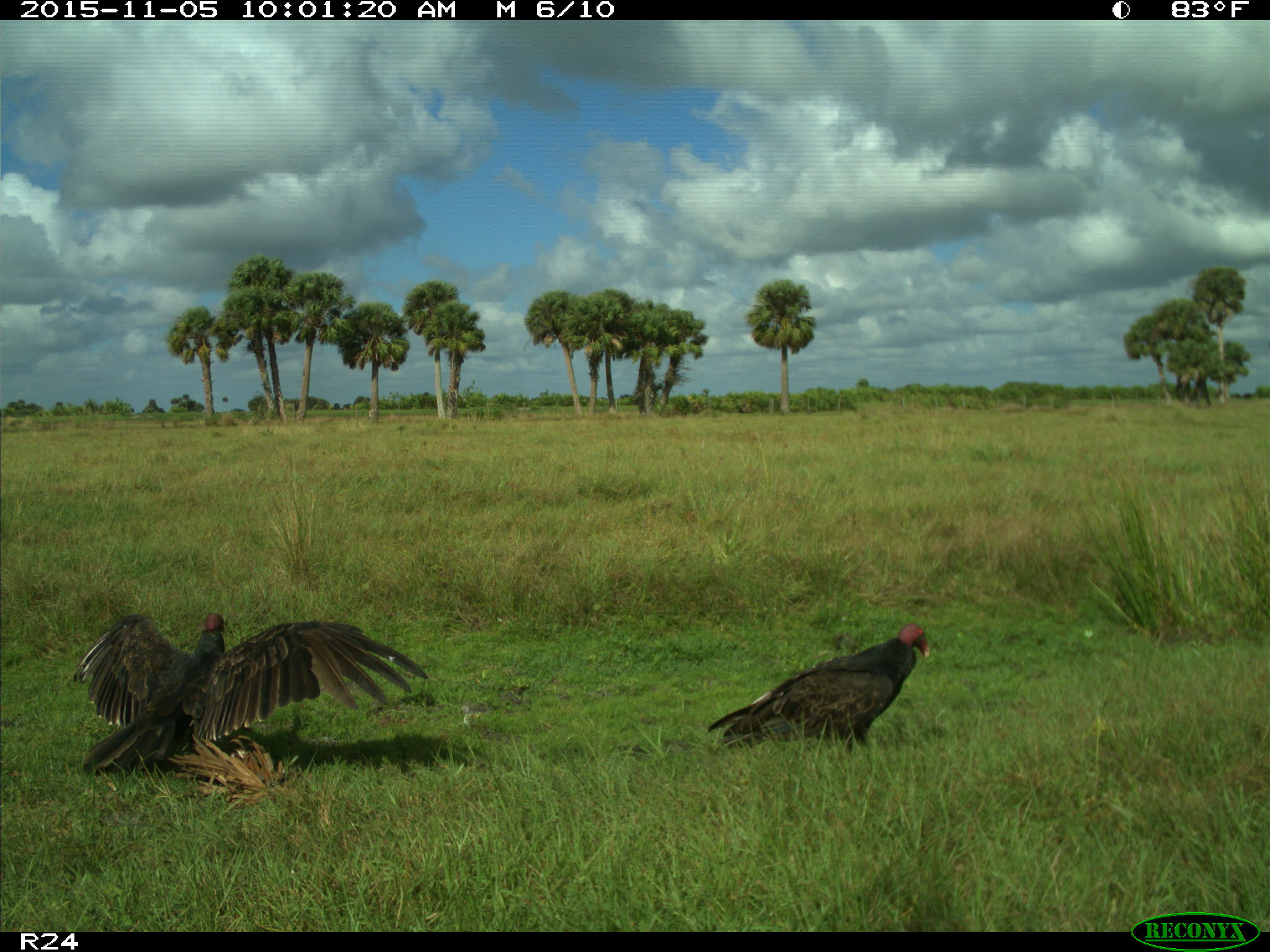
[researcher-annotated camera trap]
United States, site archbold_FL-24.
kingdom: Animalia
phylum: Chordata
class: Aves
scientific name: Aves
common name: birds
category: unidentified bird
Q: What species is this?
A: Unidentified bird (birds) (Aves).